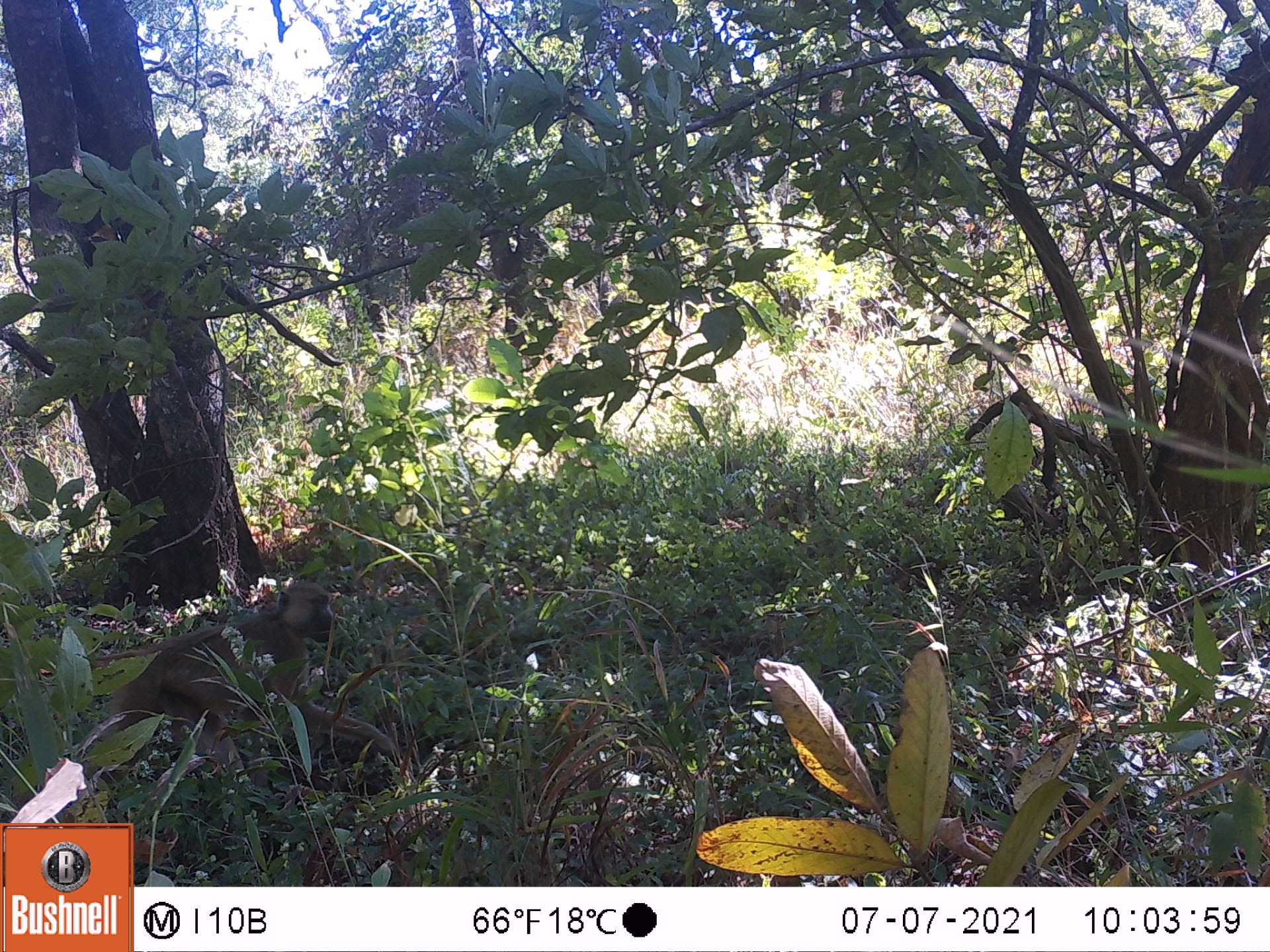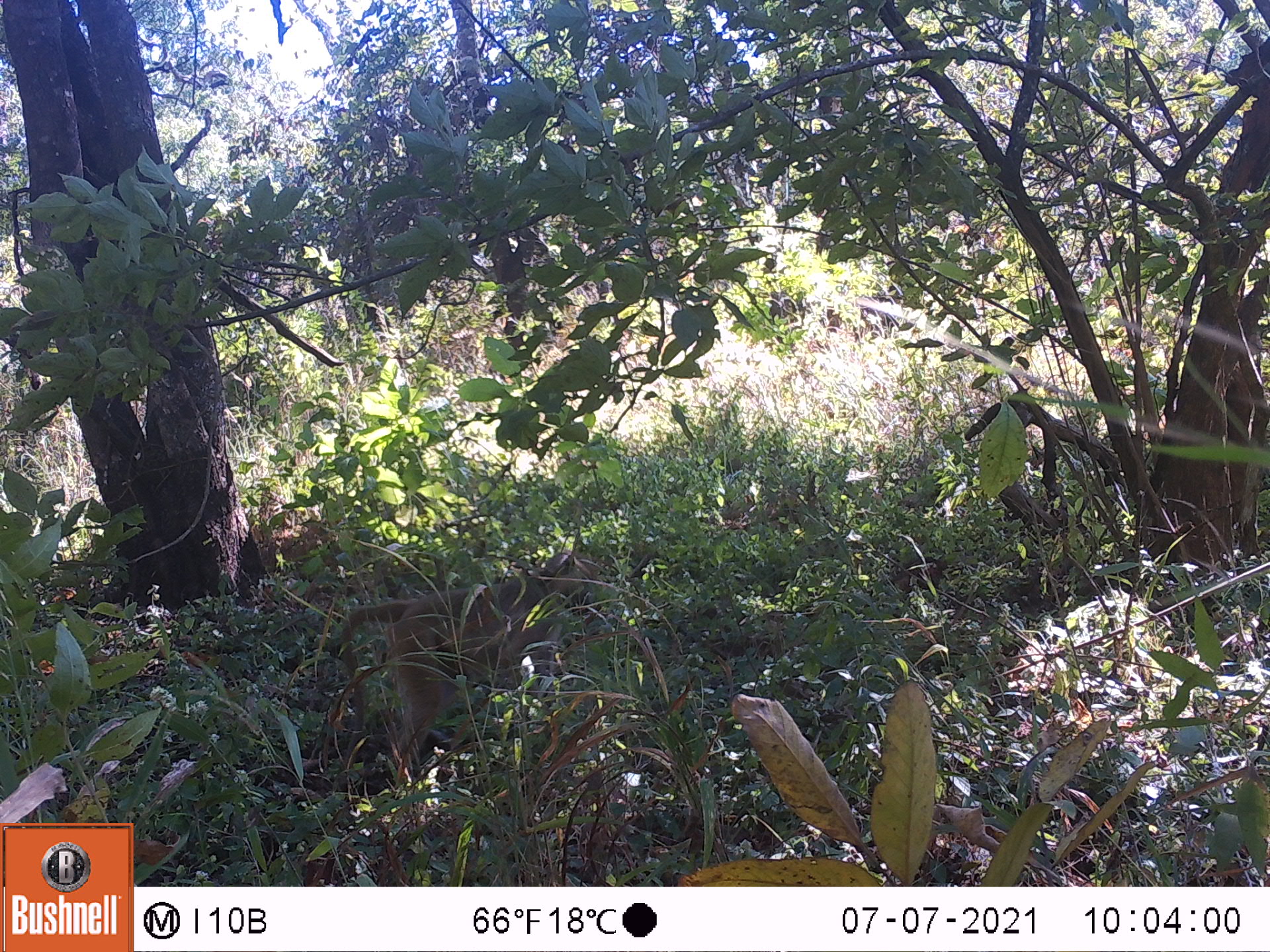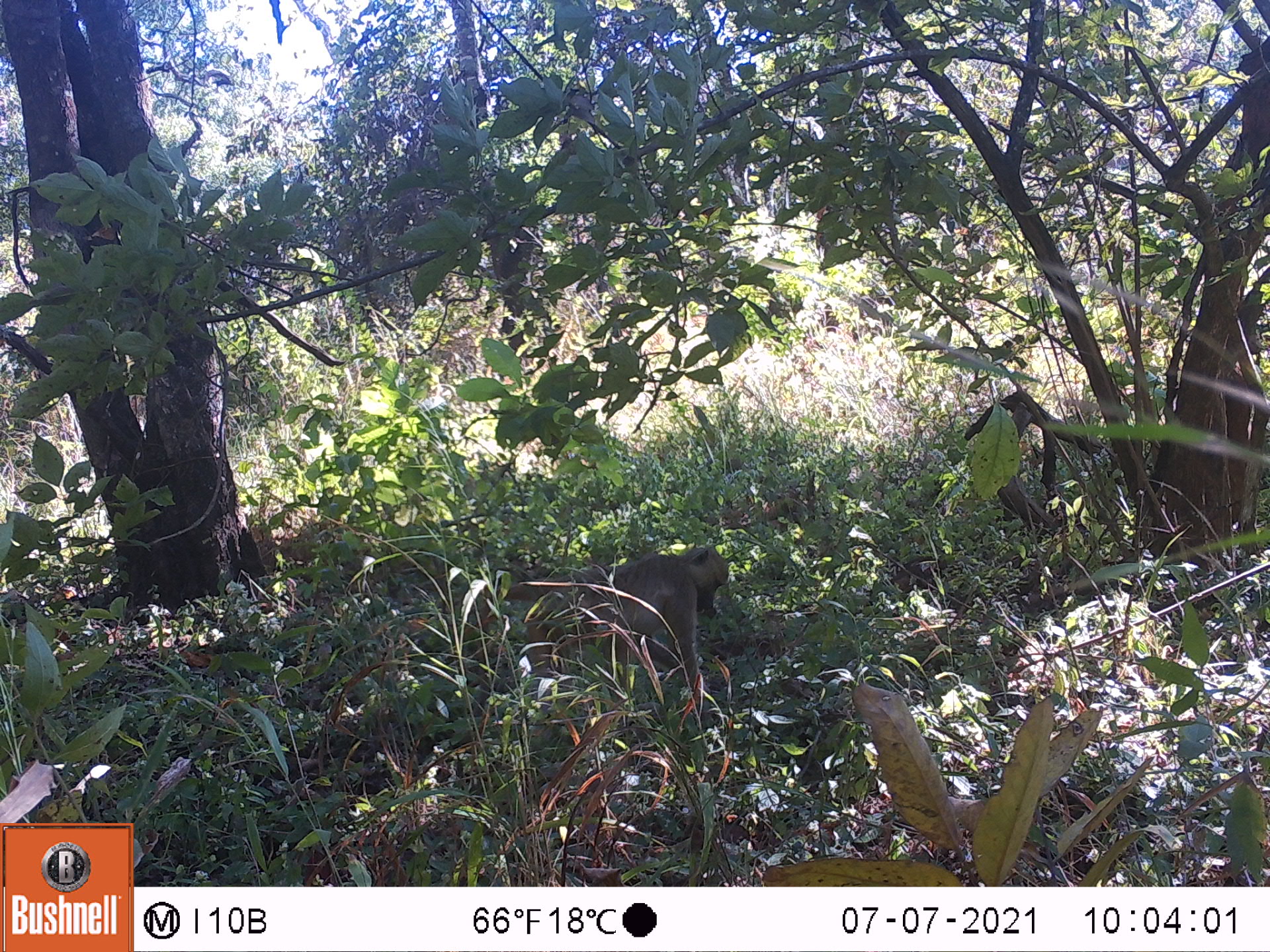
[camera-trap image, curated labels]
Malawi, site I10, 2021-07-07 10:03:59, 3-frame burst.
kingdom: Animalia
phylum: Chordata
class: Mammalia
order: Primates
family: Cercopithecidae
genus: Papio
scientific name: Papio cynocephalus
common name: yellow baboon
Yellow baboon (Papio cynocephalus), count 1.